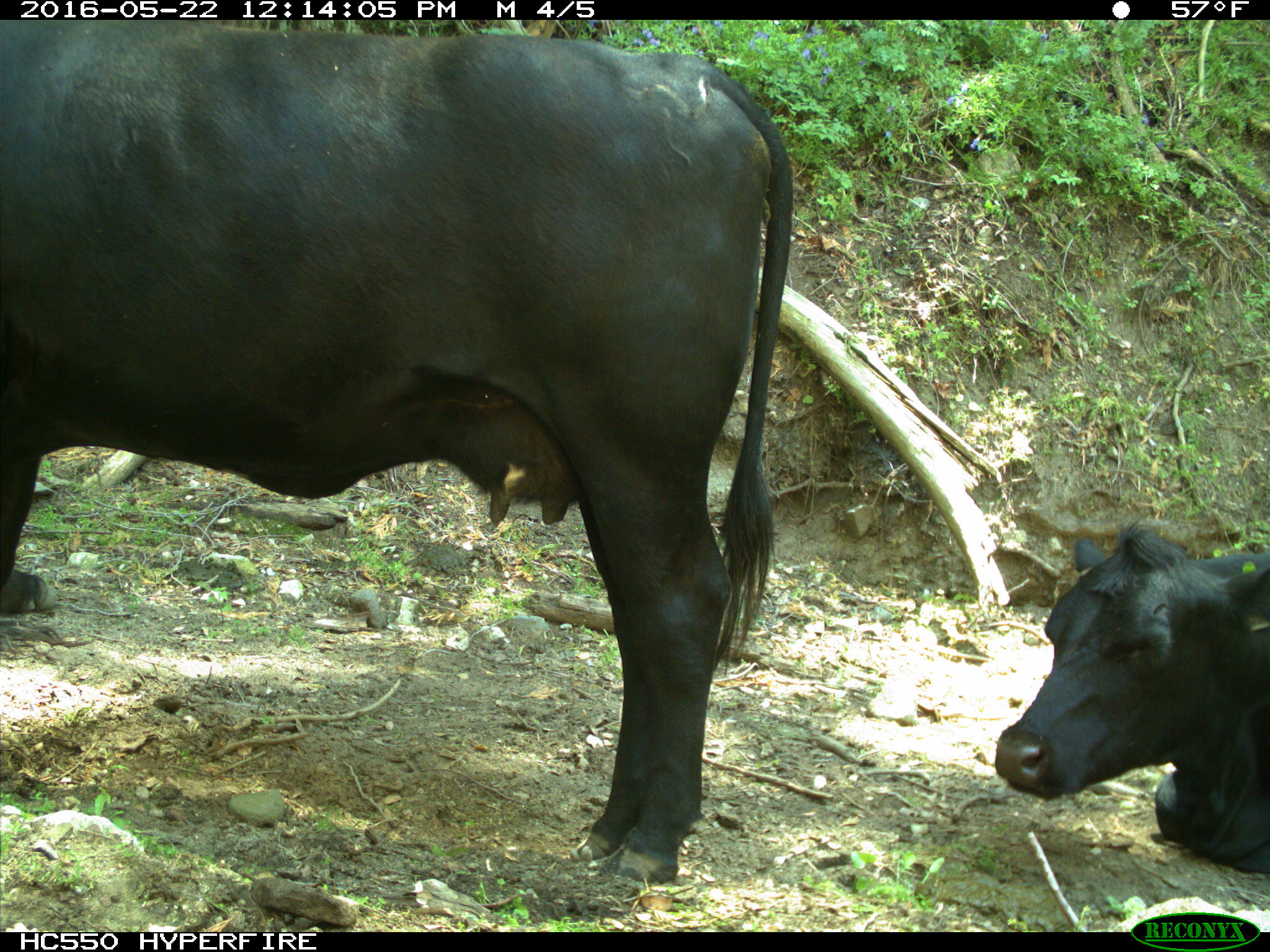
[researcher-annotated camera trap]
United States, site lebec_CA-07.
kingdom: Animalia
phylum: Chordata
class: Mammalia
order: Artiodactyla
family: Bovidae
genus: Bos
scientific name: Bos taurus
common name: domestic cow